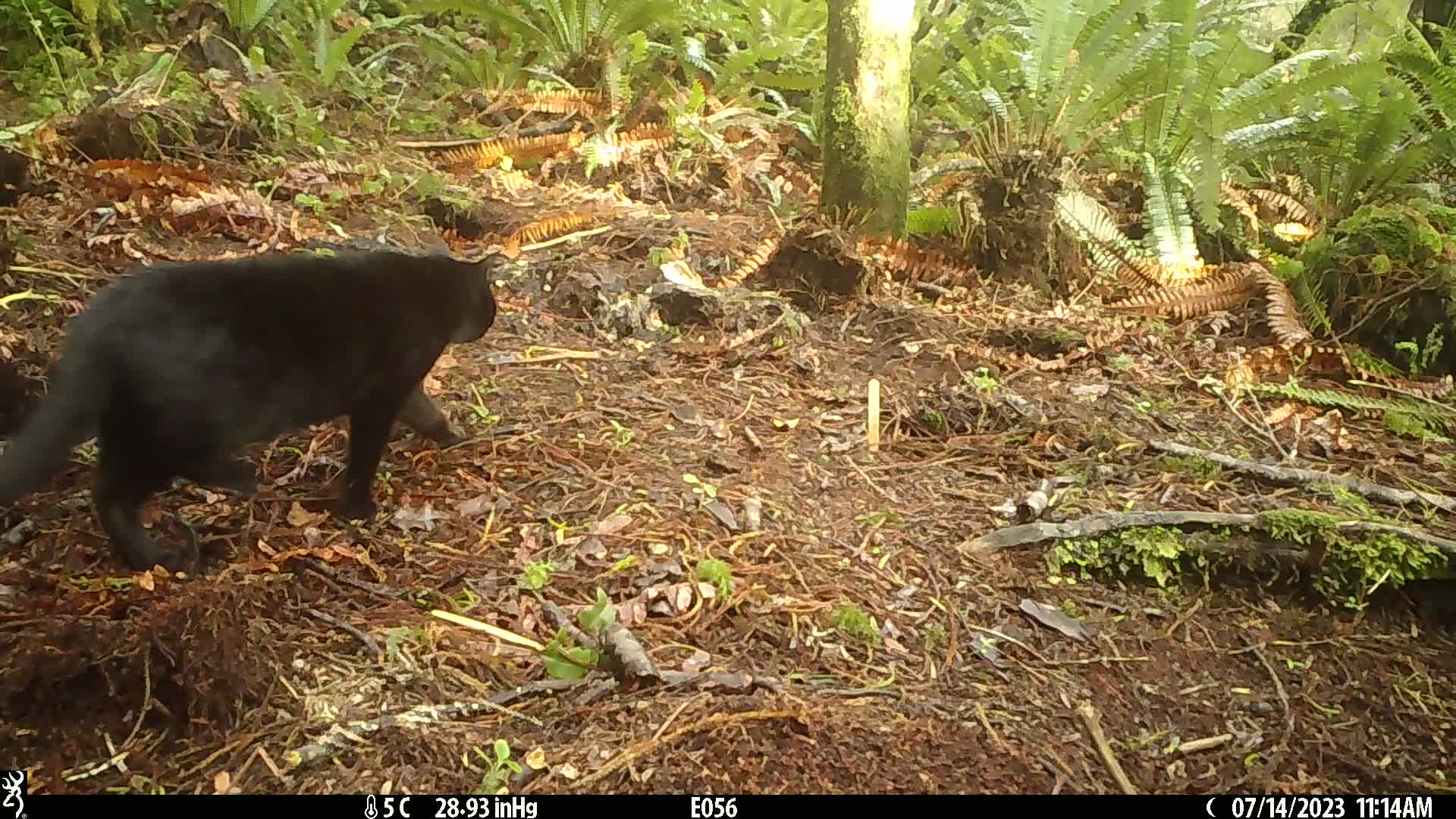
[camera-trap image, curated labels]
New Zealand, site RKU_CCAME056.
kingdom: Animalia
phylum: Chordata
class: Mammalia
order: Carnivora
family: Felidae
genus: Felis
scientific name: Felis catus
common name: domestic cat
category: cat